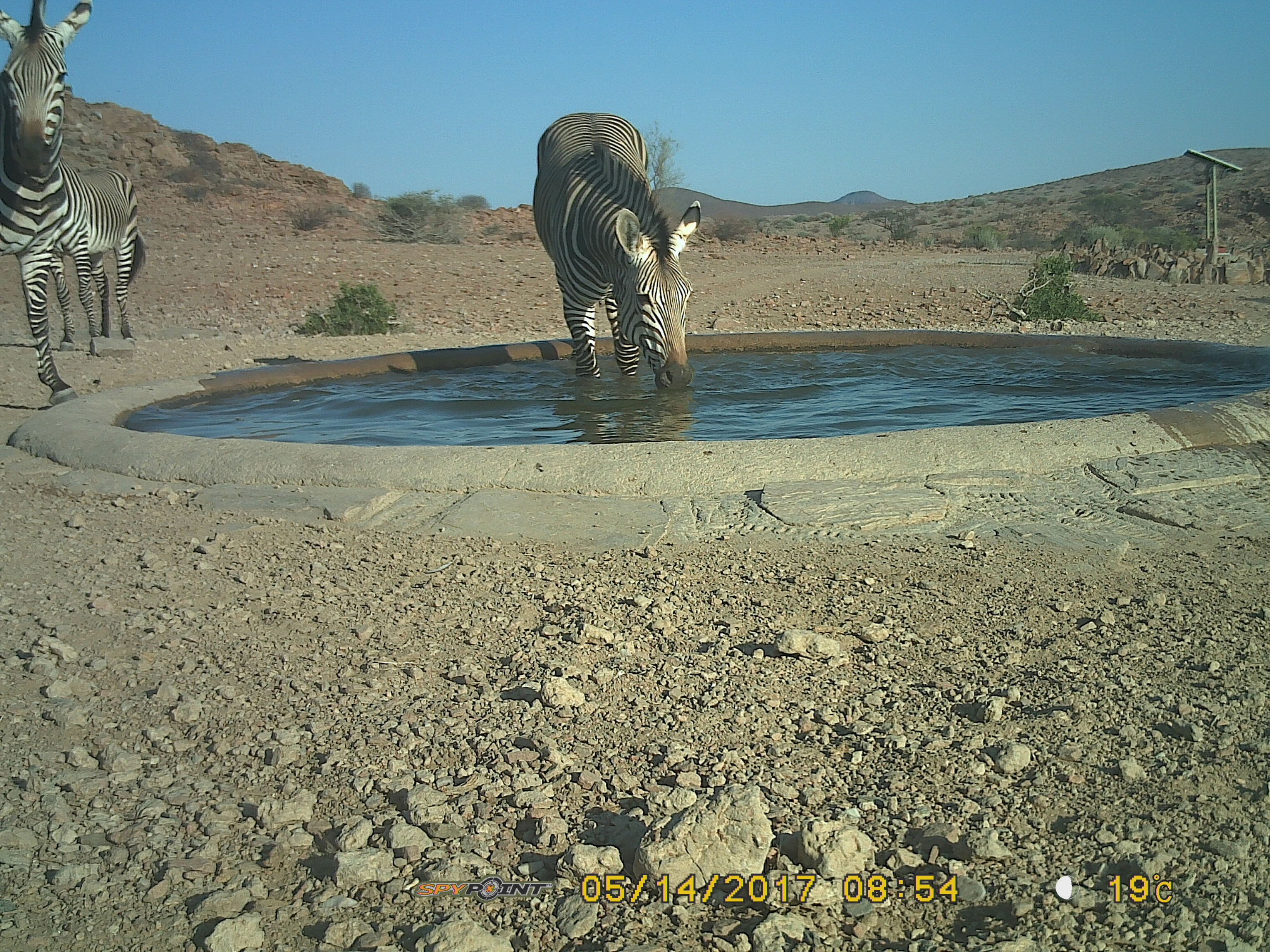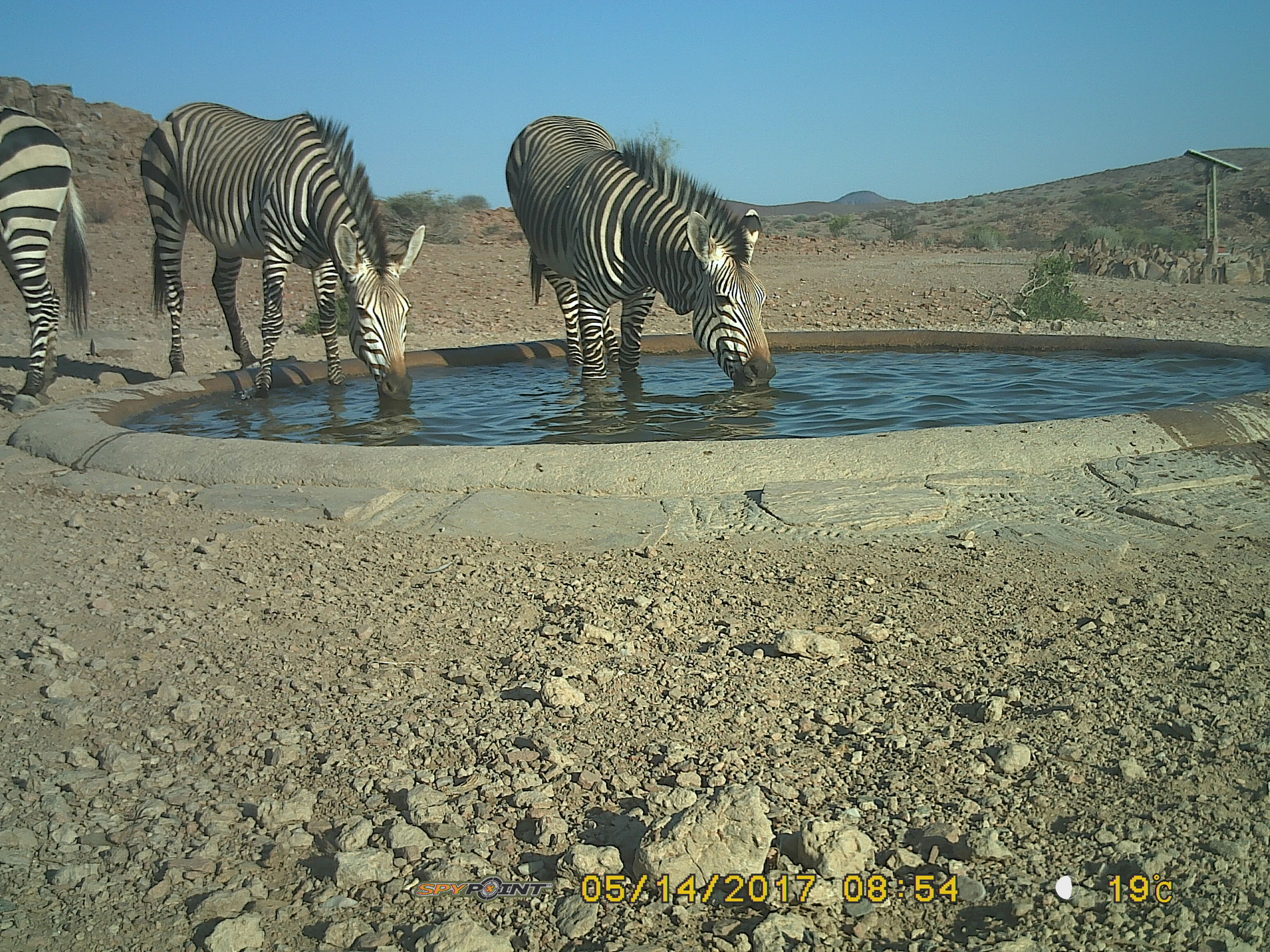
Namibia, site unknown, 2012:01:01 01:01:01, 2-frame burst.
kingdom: Animalia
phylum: Chordata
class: Mammalia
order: Perissodactyla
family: Equidae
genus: Equus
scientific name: Equus zebra hartmannae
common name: hartmann's mountain zebra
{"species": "Equus zebra hartmannae (hartmann's mountain zebra)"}